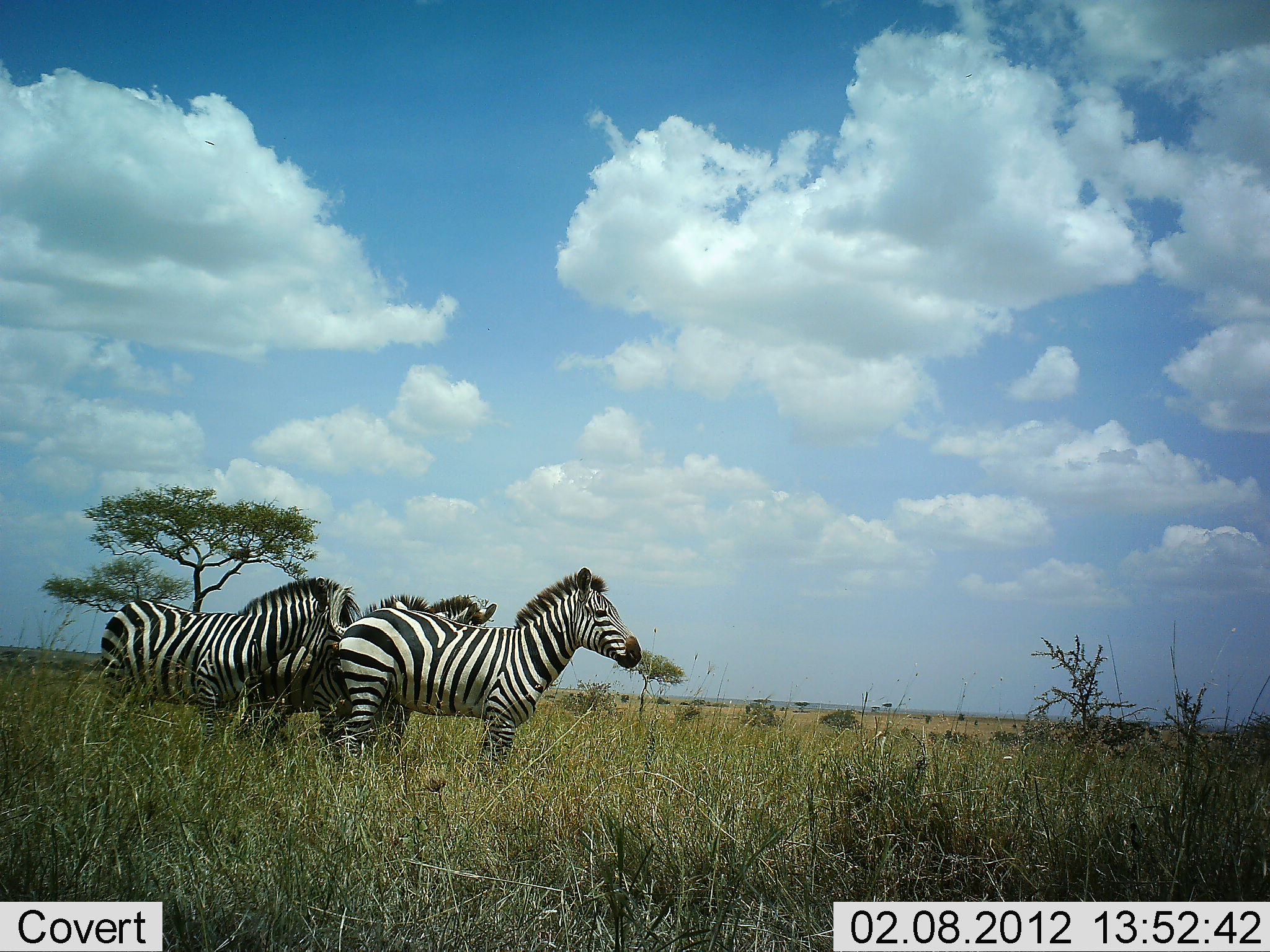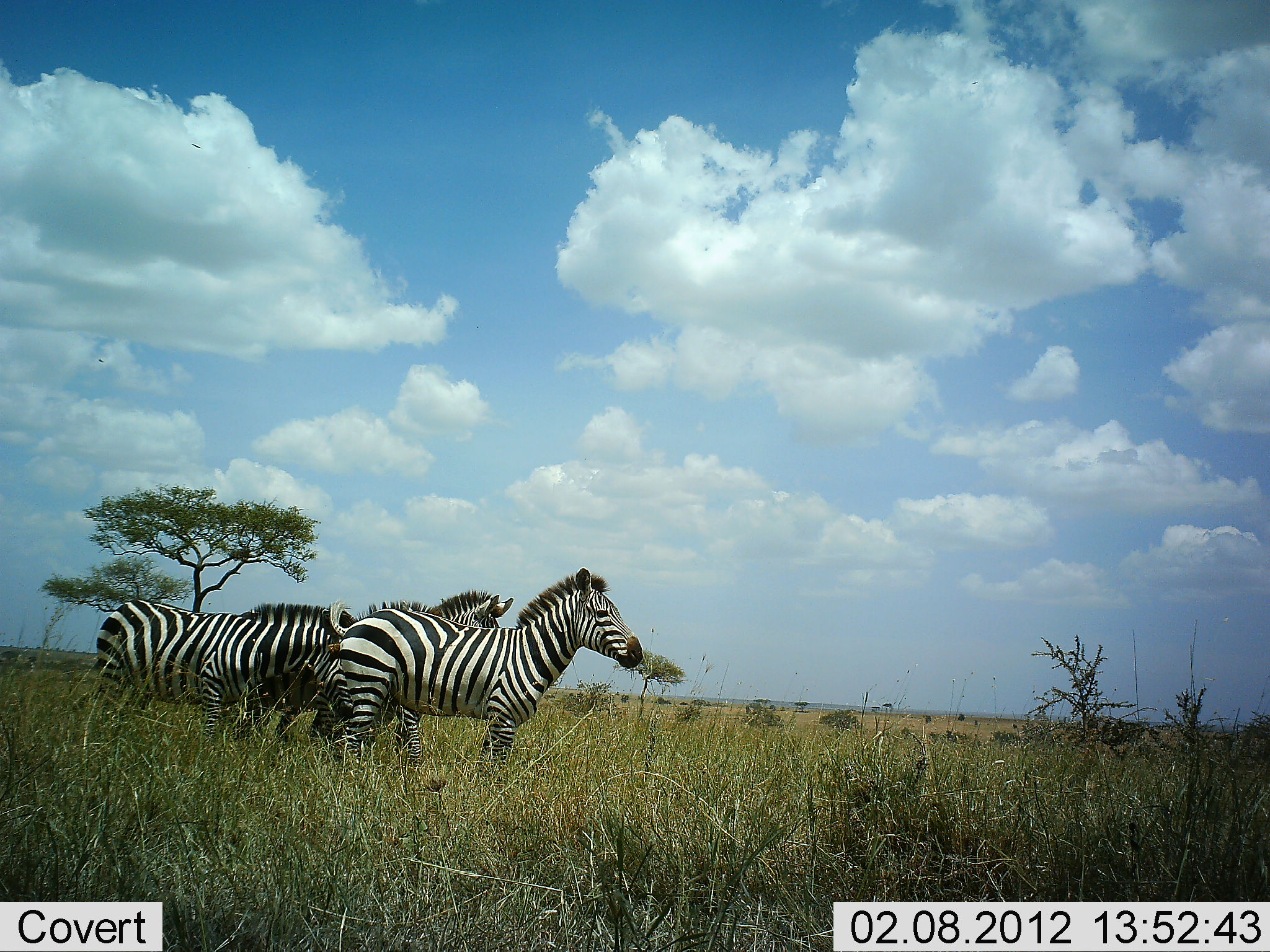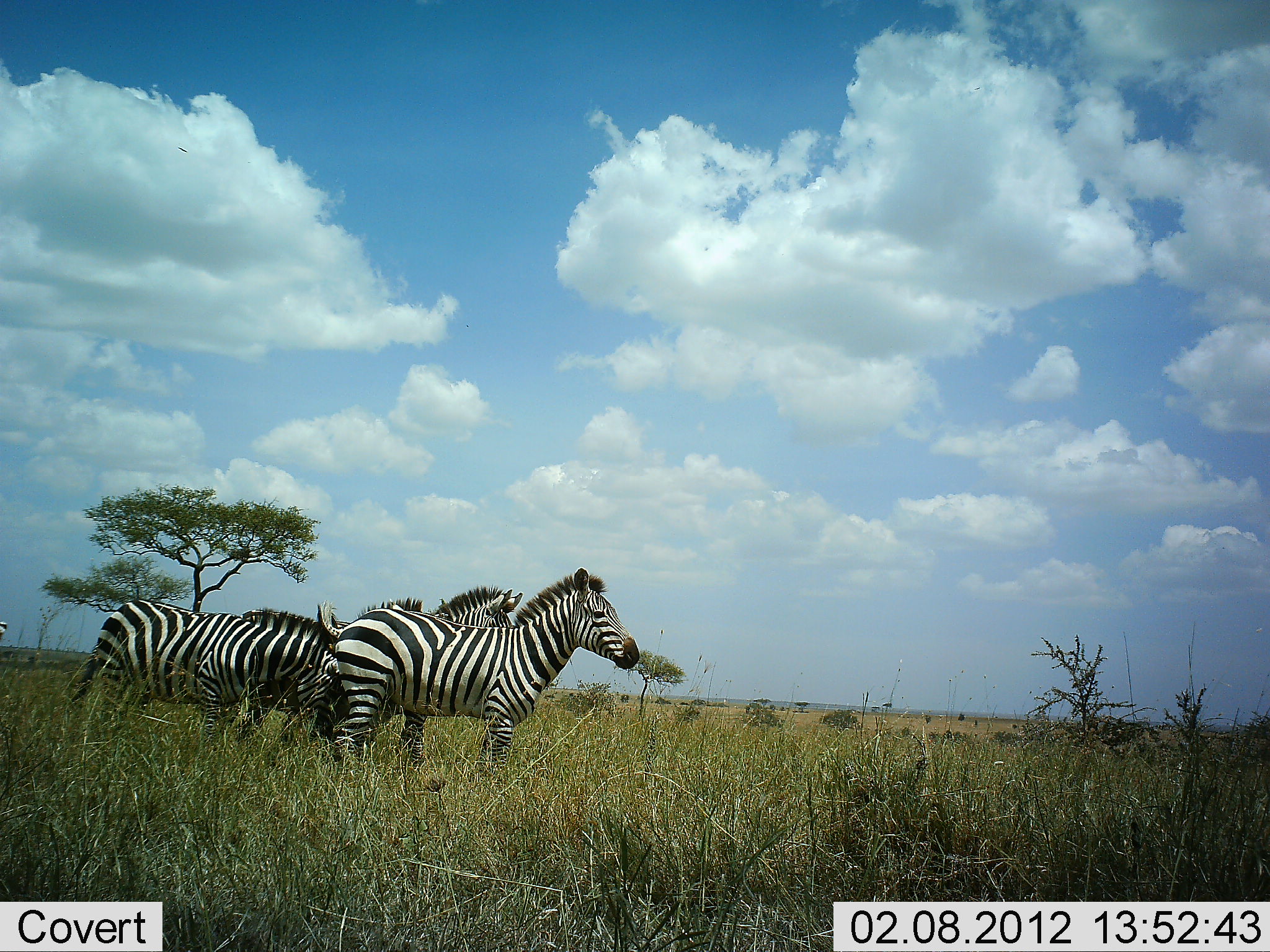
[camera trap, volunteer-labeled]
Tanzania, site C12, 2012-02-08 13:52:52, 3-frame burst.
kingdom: Animalia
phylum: Chordata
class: Mammalia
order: Perissodactyla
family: Equidae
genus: Equus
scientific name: Equus quagga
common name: plains zebra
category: zebra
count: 3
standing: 85%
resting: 0%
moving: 8%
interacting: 23%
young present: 0%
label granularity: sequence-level